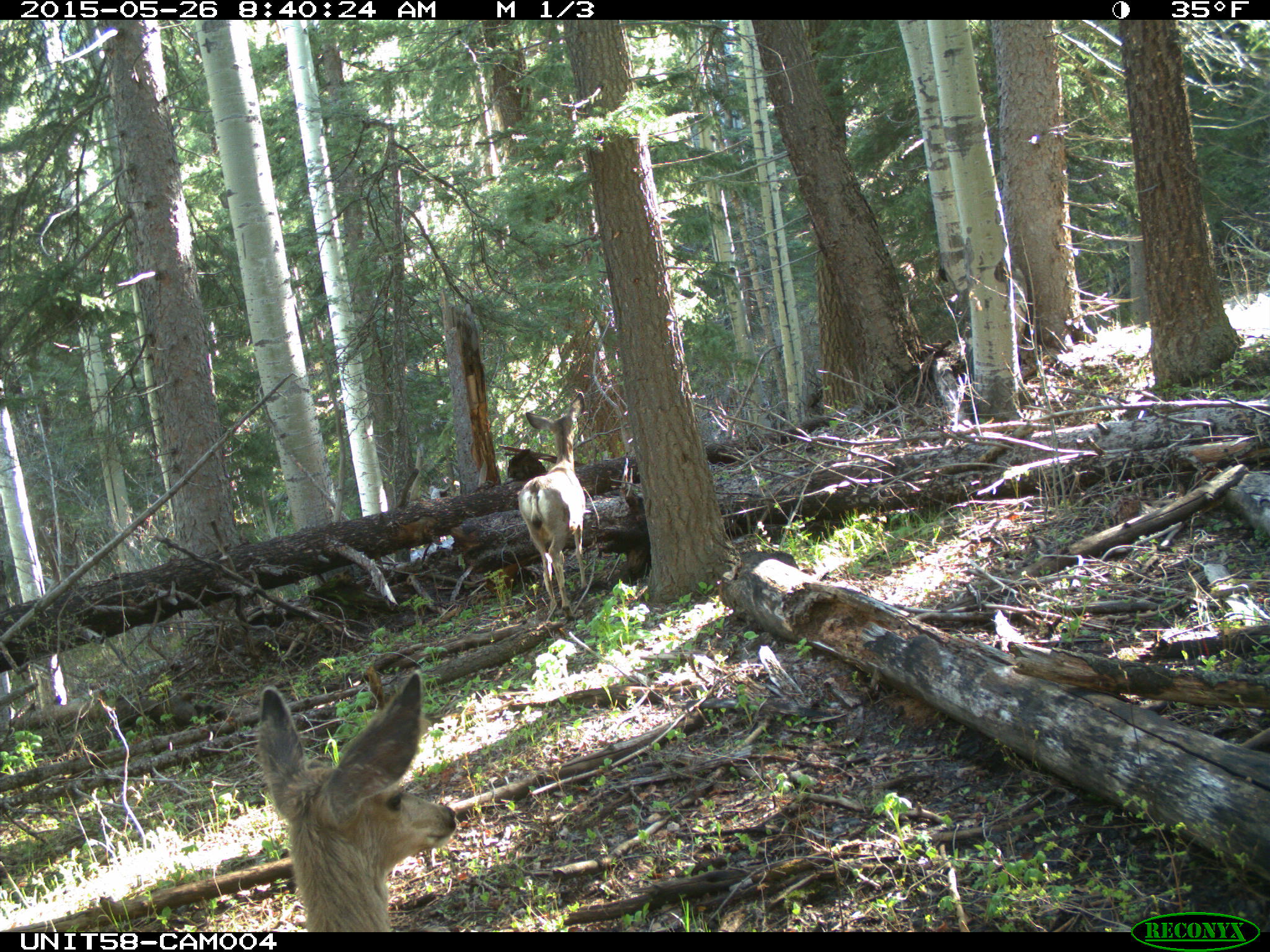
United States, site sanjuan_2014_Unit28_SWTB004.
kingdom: Animalia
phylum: Chordata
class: Mammalia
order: Artiodactyla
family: Cervidae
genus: Odocoileus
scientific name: Odocoileus hemionus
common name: mule deer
Odocoileus hemionus (mule deer).